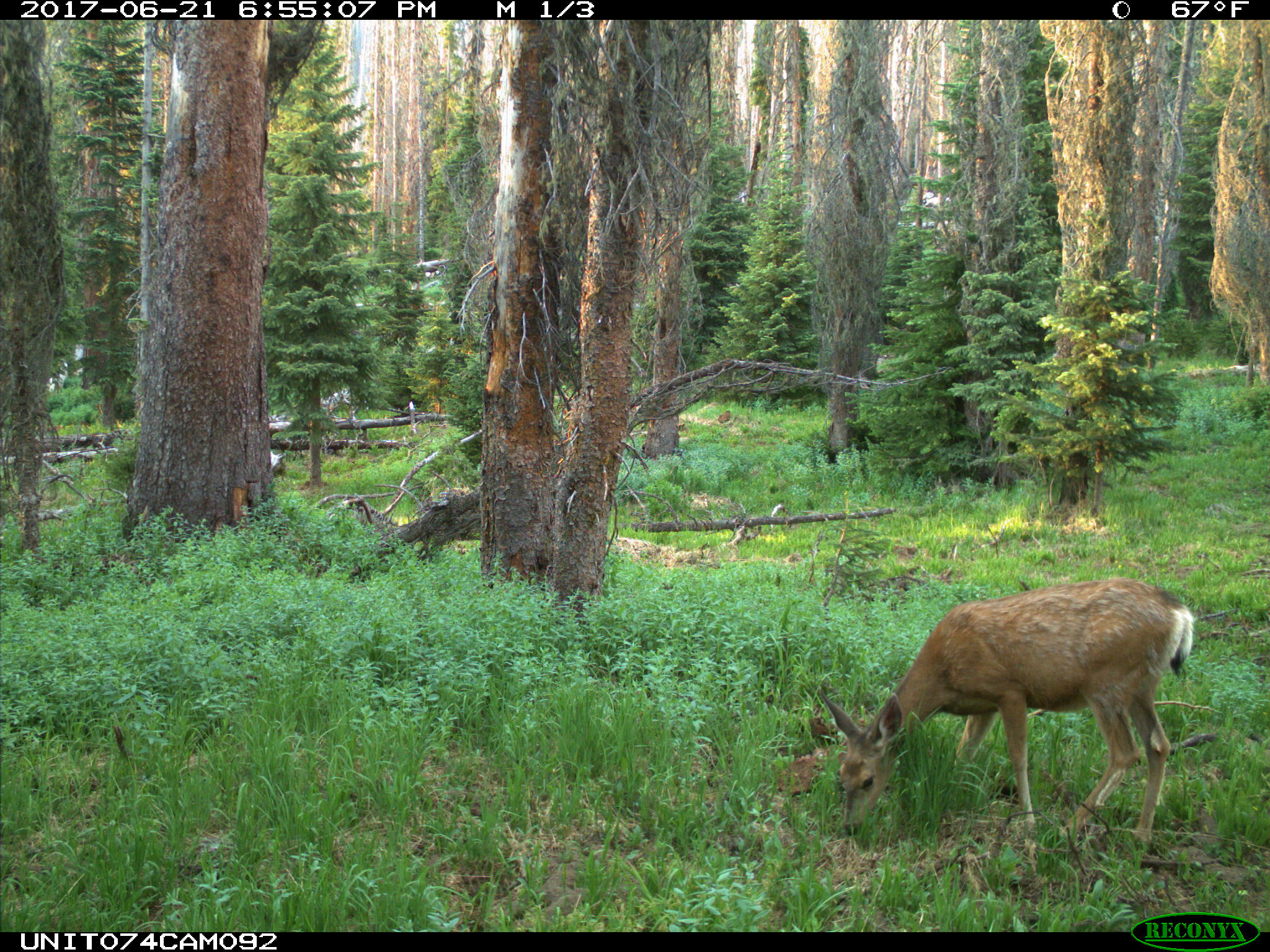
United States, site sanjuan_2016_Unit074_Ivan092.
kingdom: Animalia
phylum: Chordata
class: Mammalia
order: Artiodactyla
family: Cervidae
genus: Odocoileus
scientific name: Odocoileus hemionus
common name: mule deer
Odocoileus hemionus (mule deer).